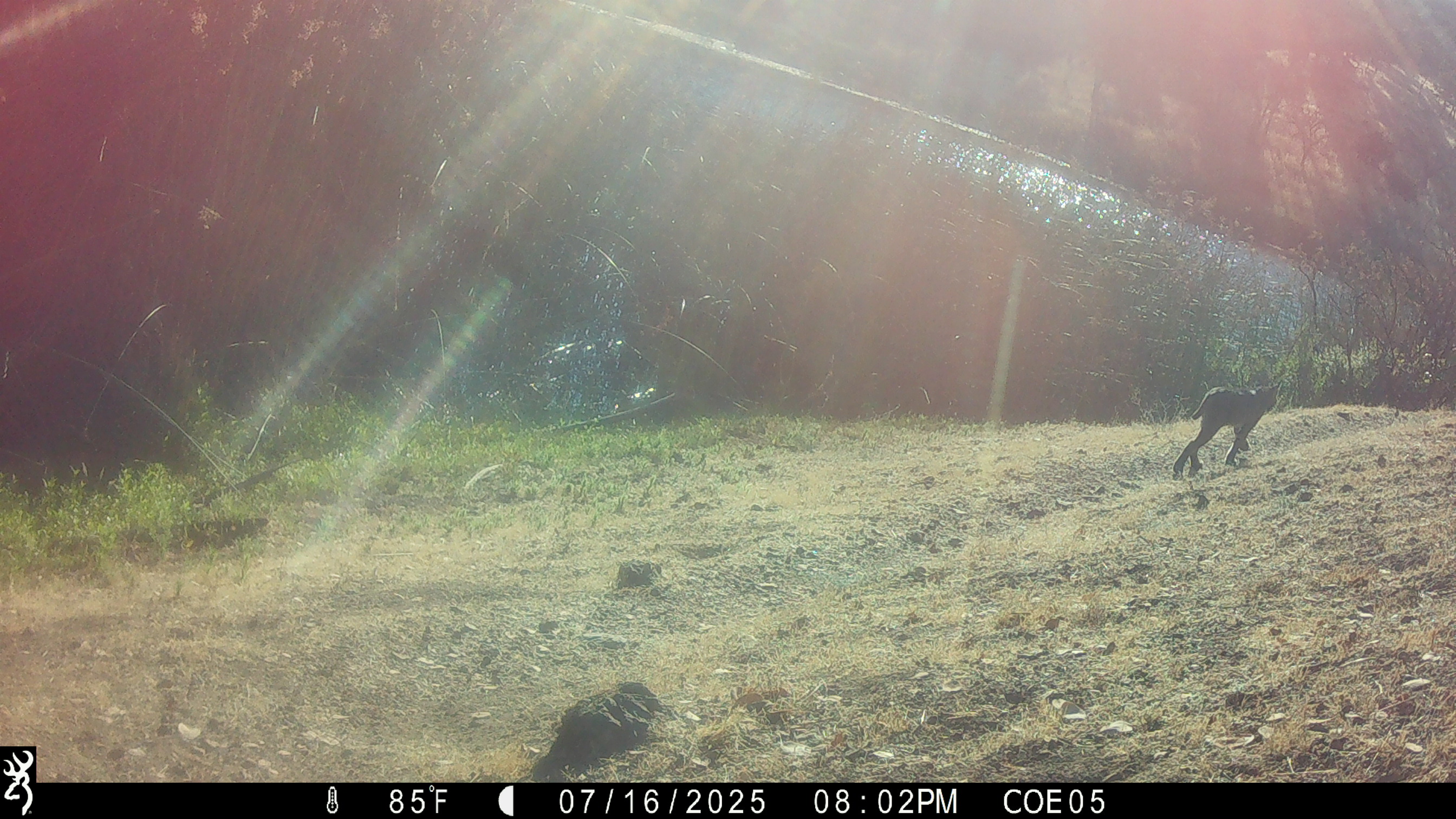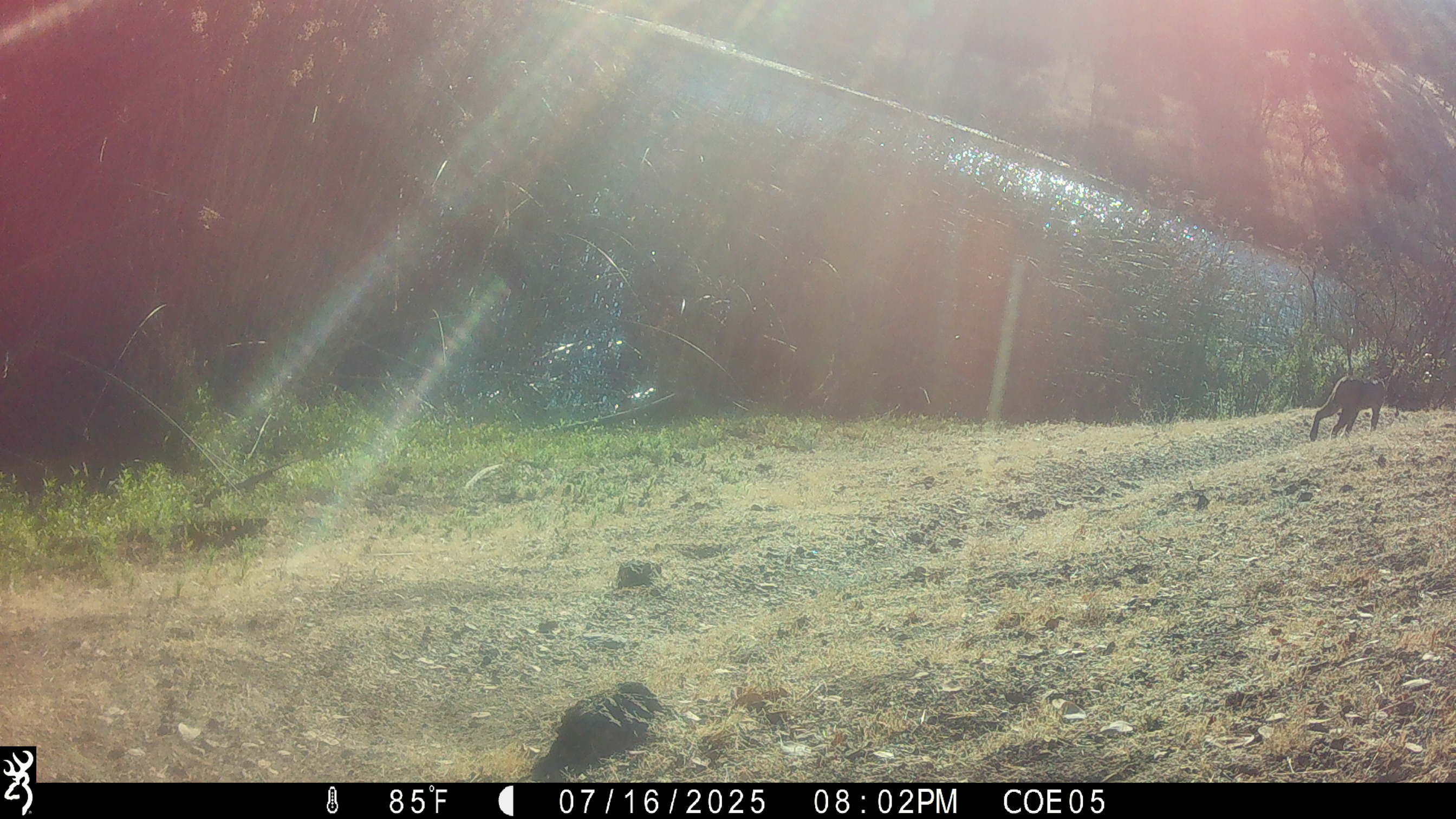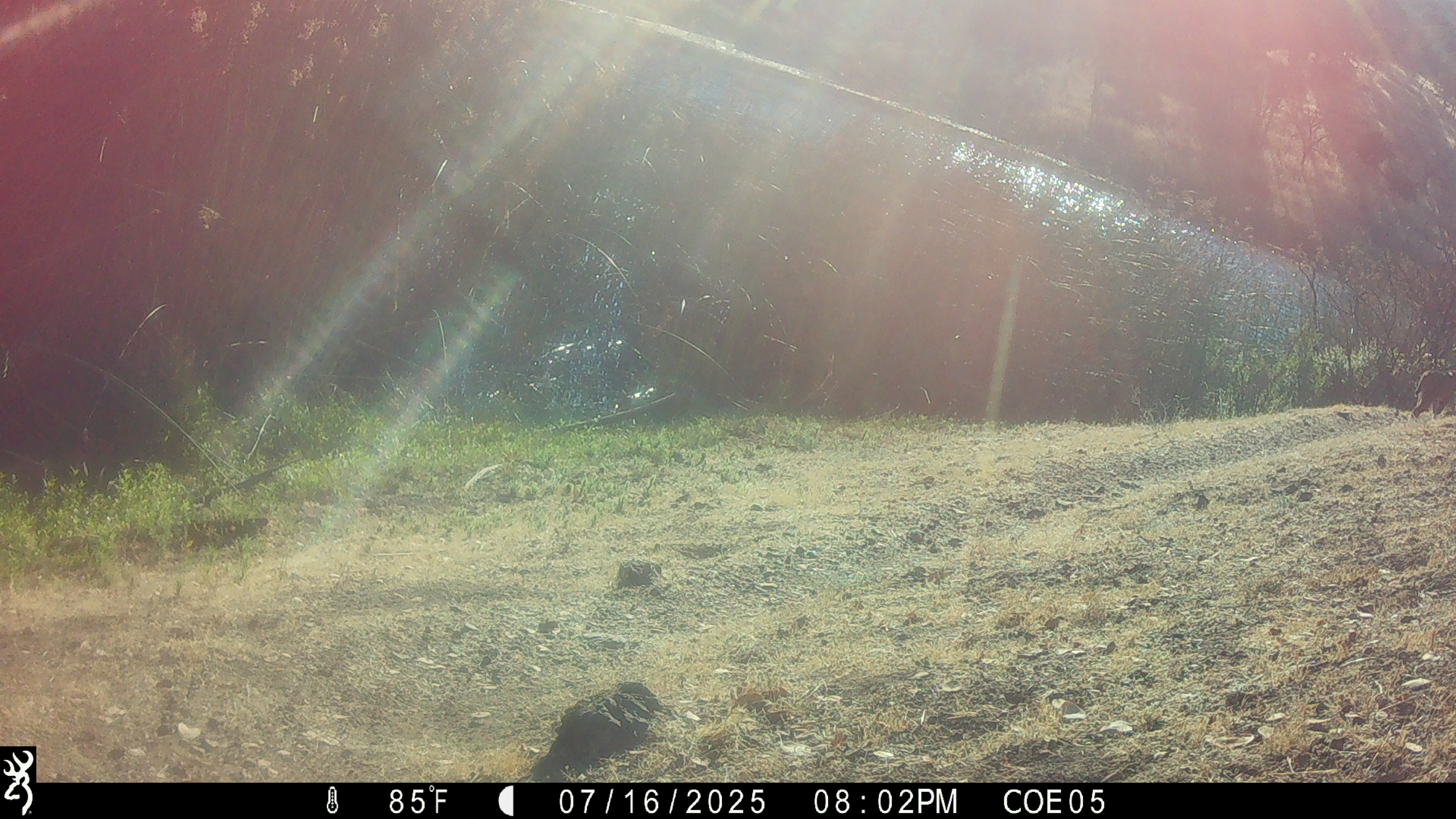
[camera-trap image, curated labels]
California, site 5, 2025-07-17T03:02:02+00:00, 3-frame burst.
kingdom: Animalia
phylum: Chordata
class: Mammalia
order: Carnivora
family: Felidae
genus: Lynx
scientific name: Lynx rufus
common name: bobcat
Bobcat (Lynx rufus).